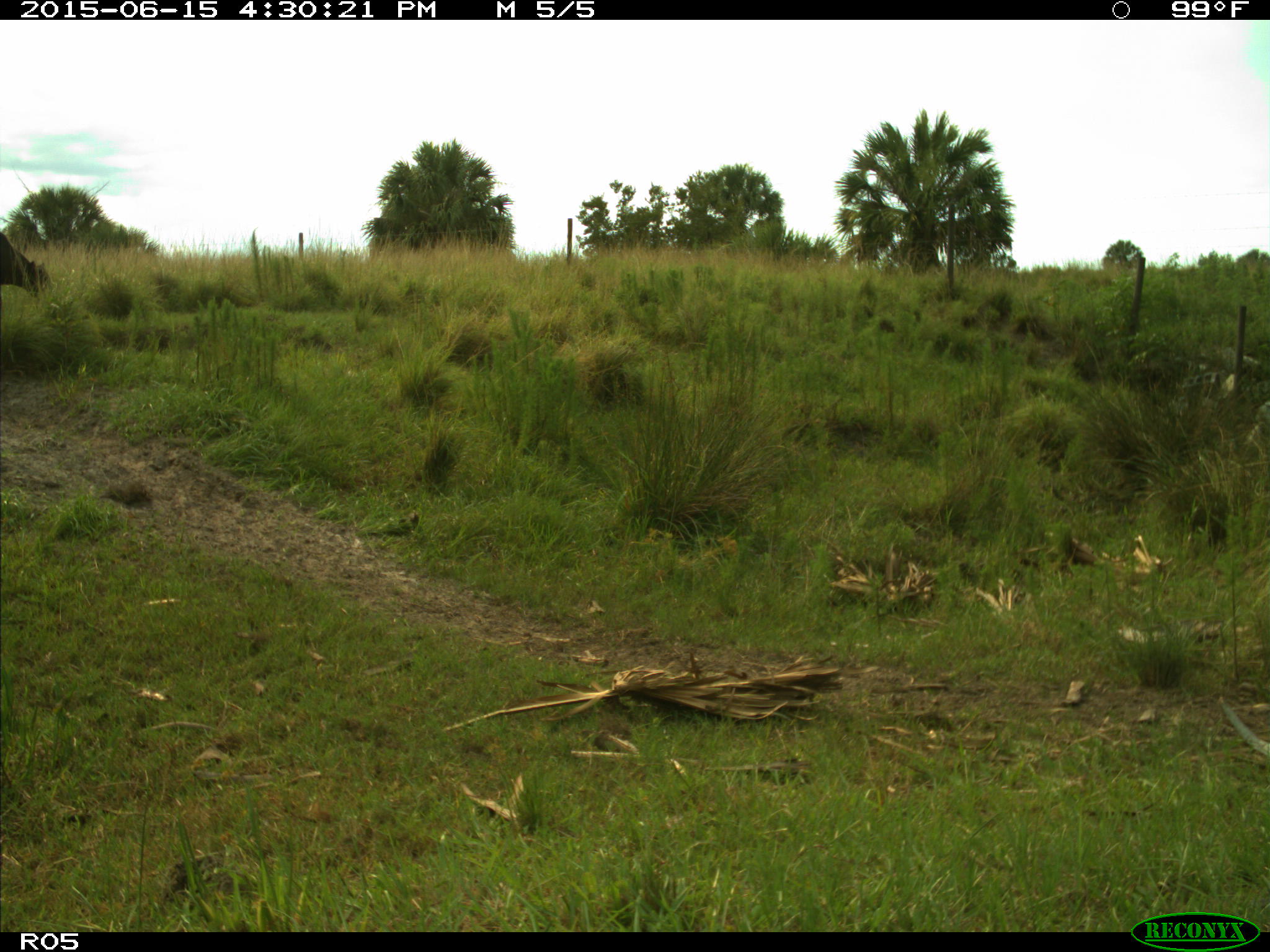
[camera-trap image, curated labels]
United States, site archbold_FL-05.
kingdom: Animalia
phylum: Chordata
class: Mammalia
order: Artiodactyla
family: Bovidae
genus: Bos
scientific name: Bos taurus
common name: domestic cow